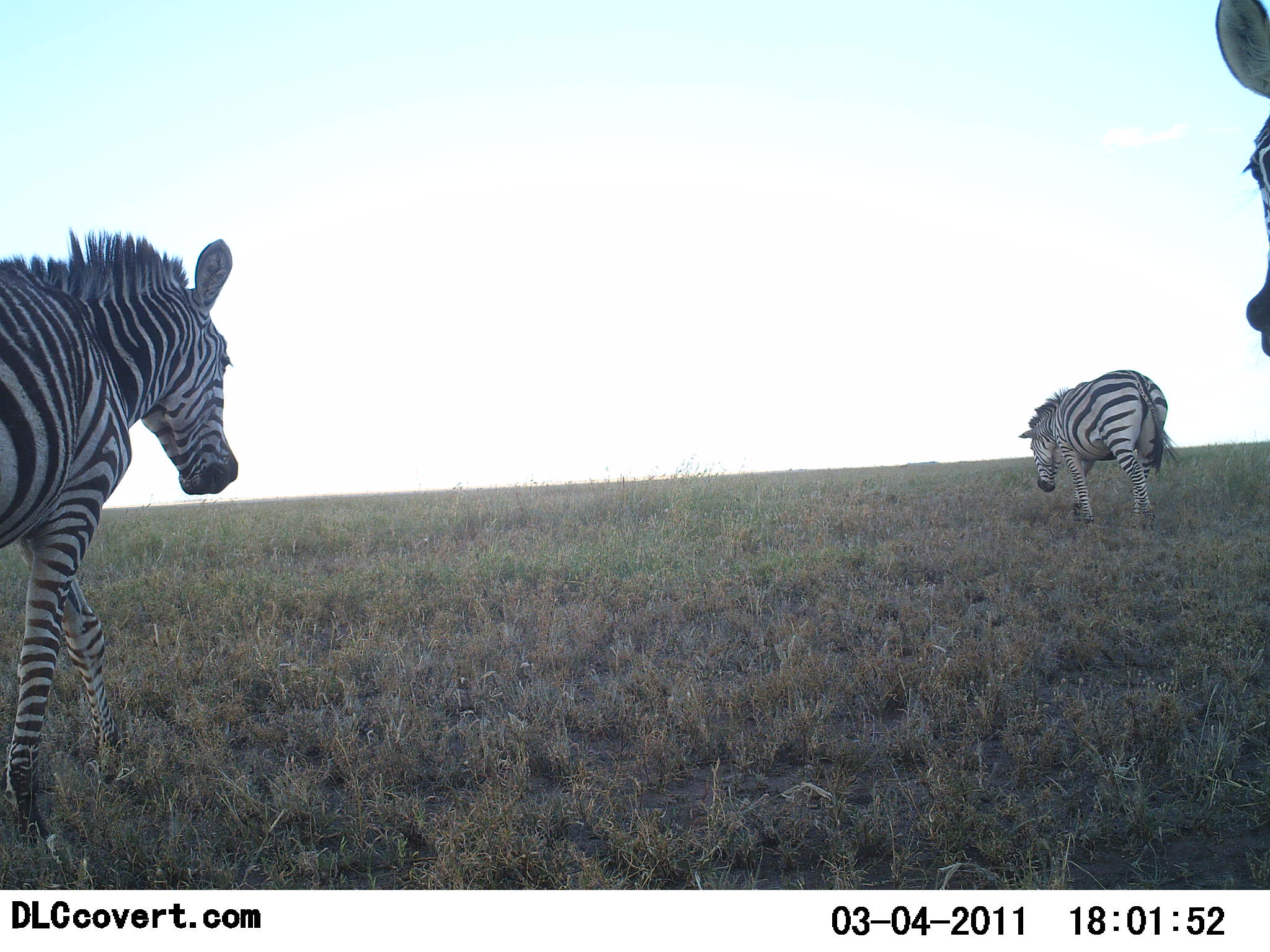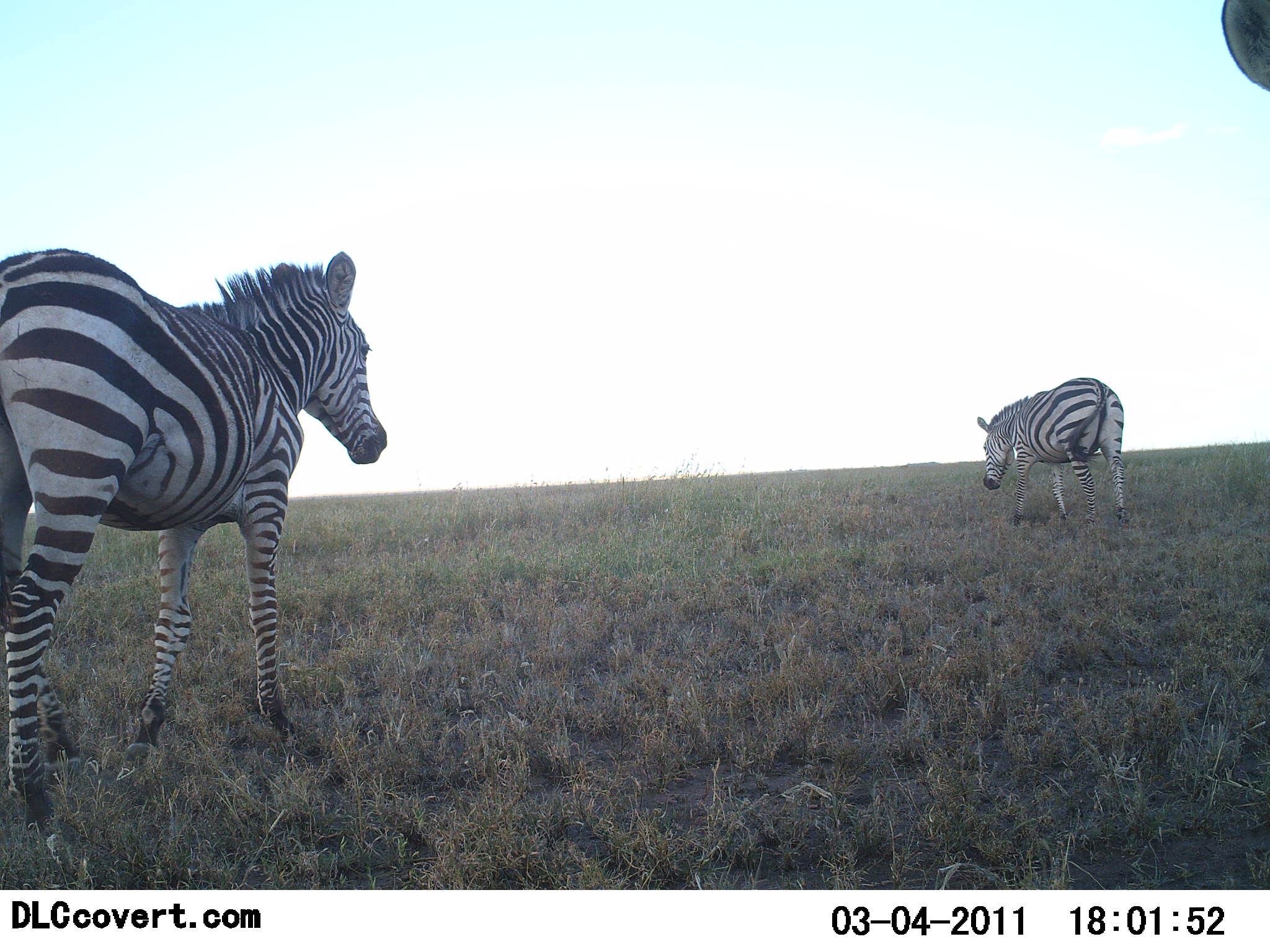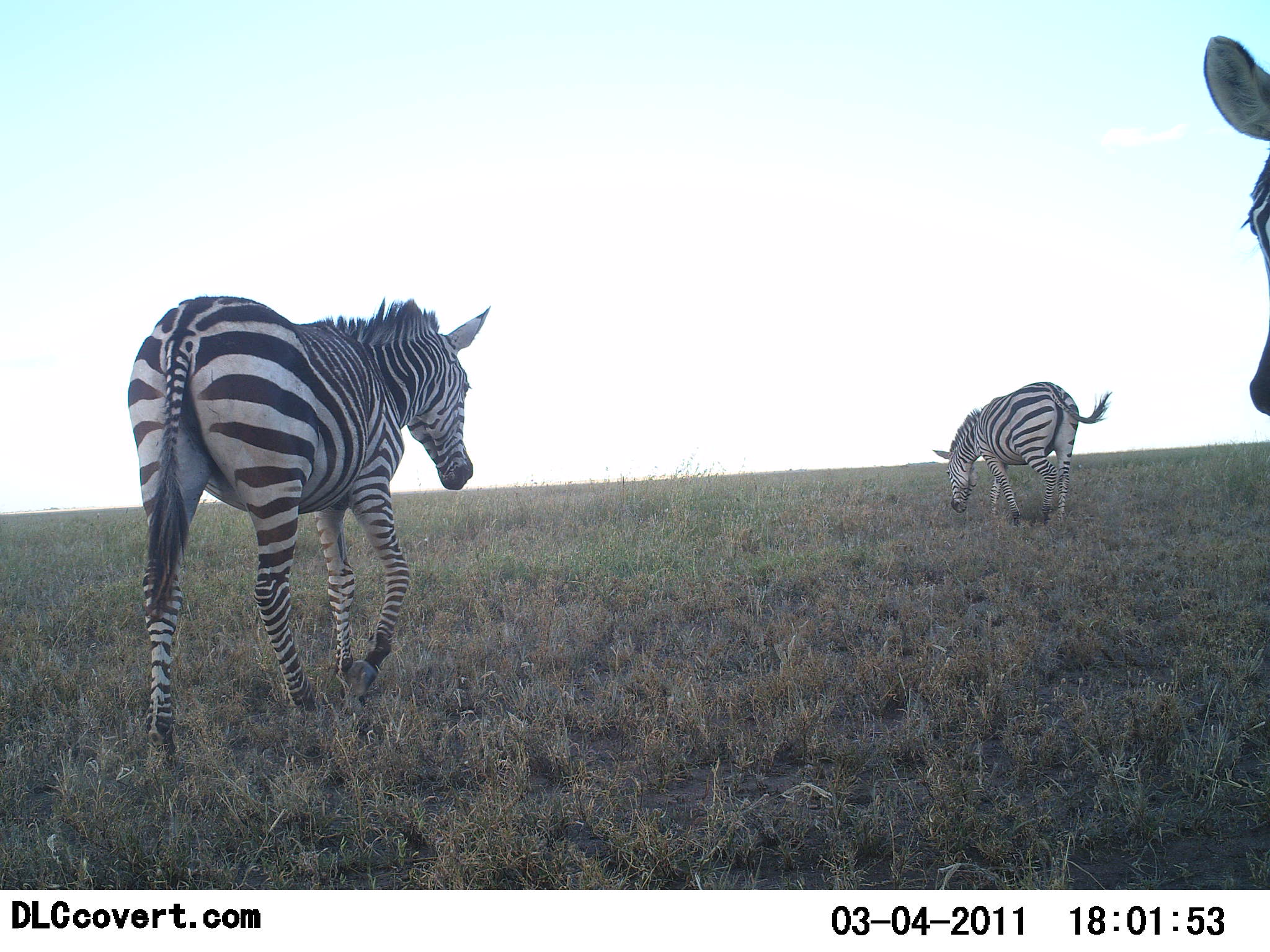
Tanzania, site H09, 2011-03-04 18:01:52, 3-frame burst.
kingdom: Animalia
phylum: Chordata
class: Mammalia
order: Perissodactyla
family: Equidae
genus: Equus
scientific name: Equus quagga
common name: plains zebra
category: zebra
Zebra (plains zebra) (Equus quagga), count 3. Behavior (volunteer vote fractions): standing 8%, resting 0%, moving 100%, interacting 0%. Young present (vote fraction): 0%. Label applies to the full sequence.